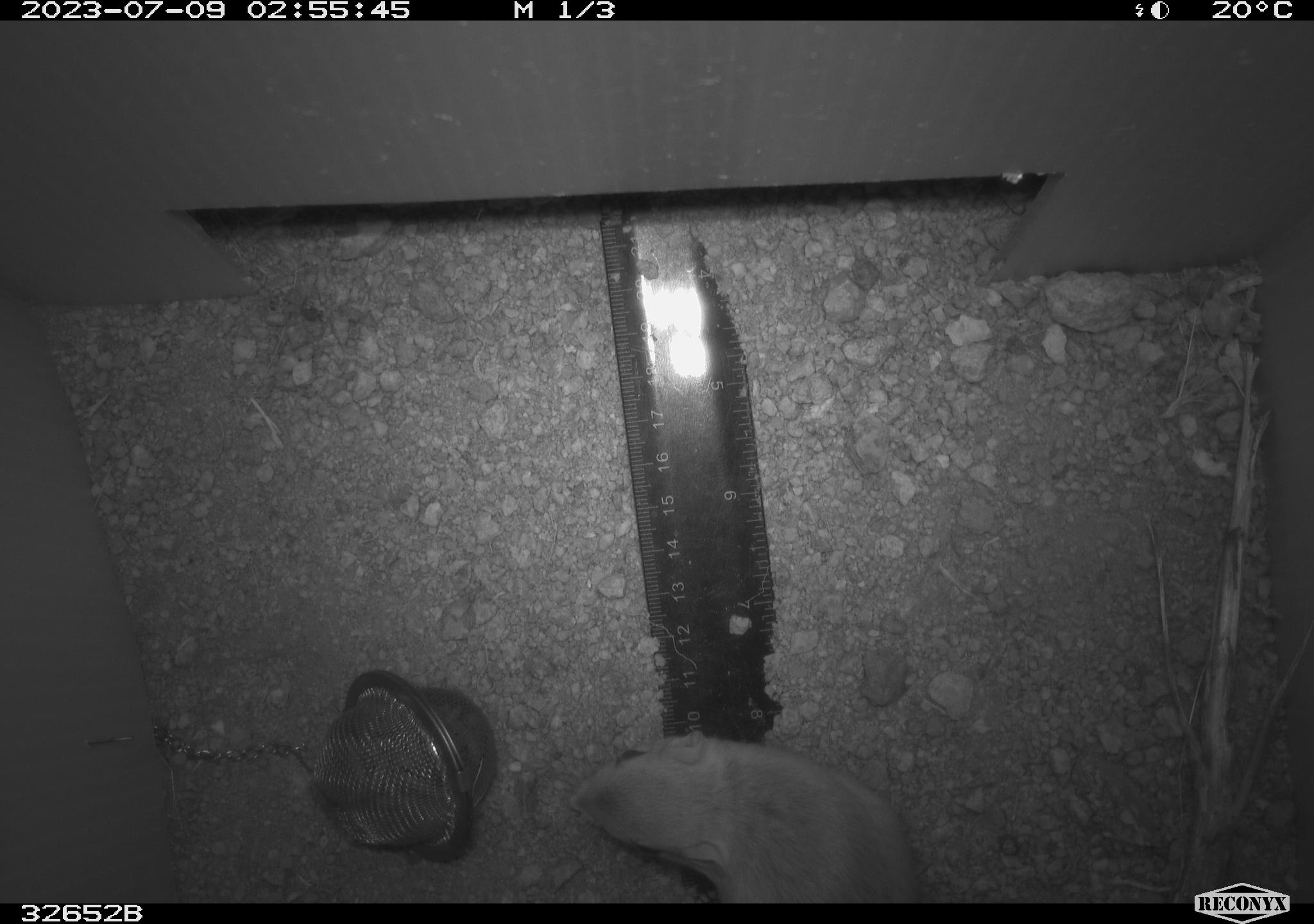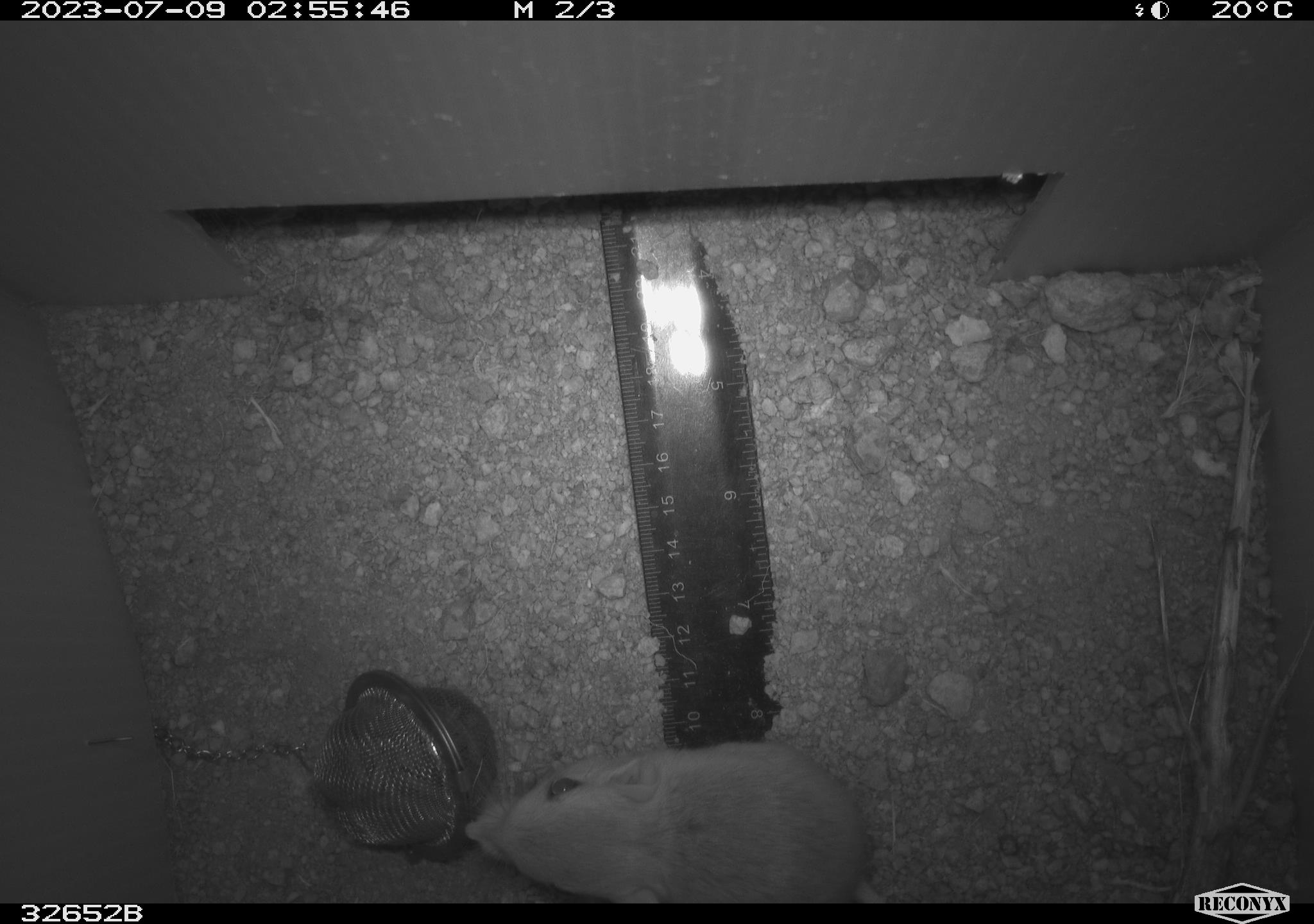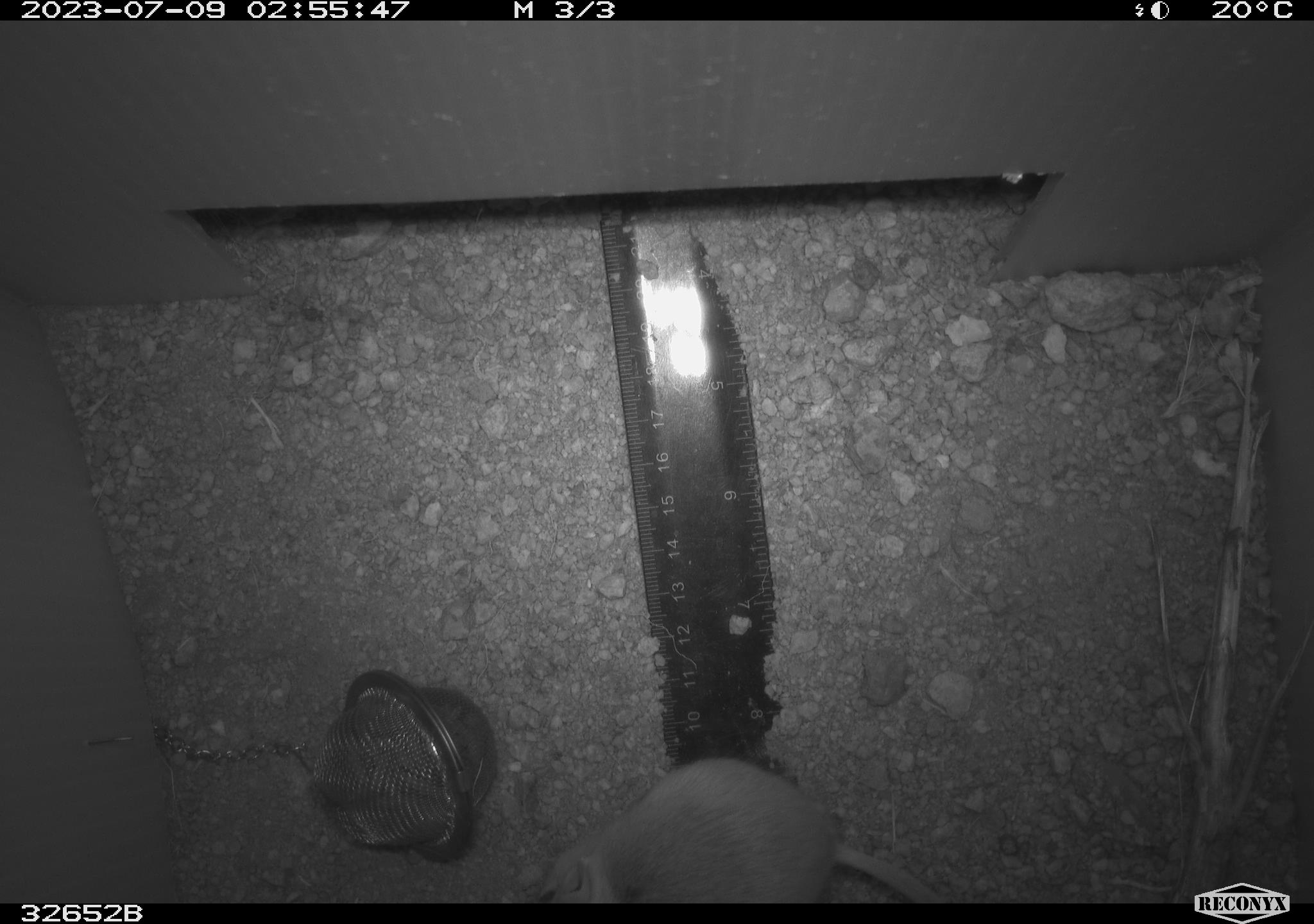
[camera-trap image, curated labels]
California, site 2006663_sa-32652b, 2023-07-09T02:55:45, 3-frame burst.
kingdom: Animalia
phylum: Chordata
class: Mammalia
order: Rodentia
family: Heteromyidae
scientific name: Heteromyidae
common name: kangaroo rats and pocket mice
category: heteromyidae family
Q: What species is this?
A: Heteromyidae family (kangaroo rats and pocket mice) (Heteromyidae).